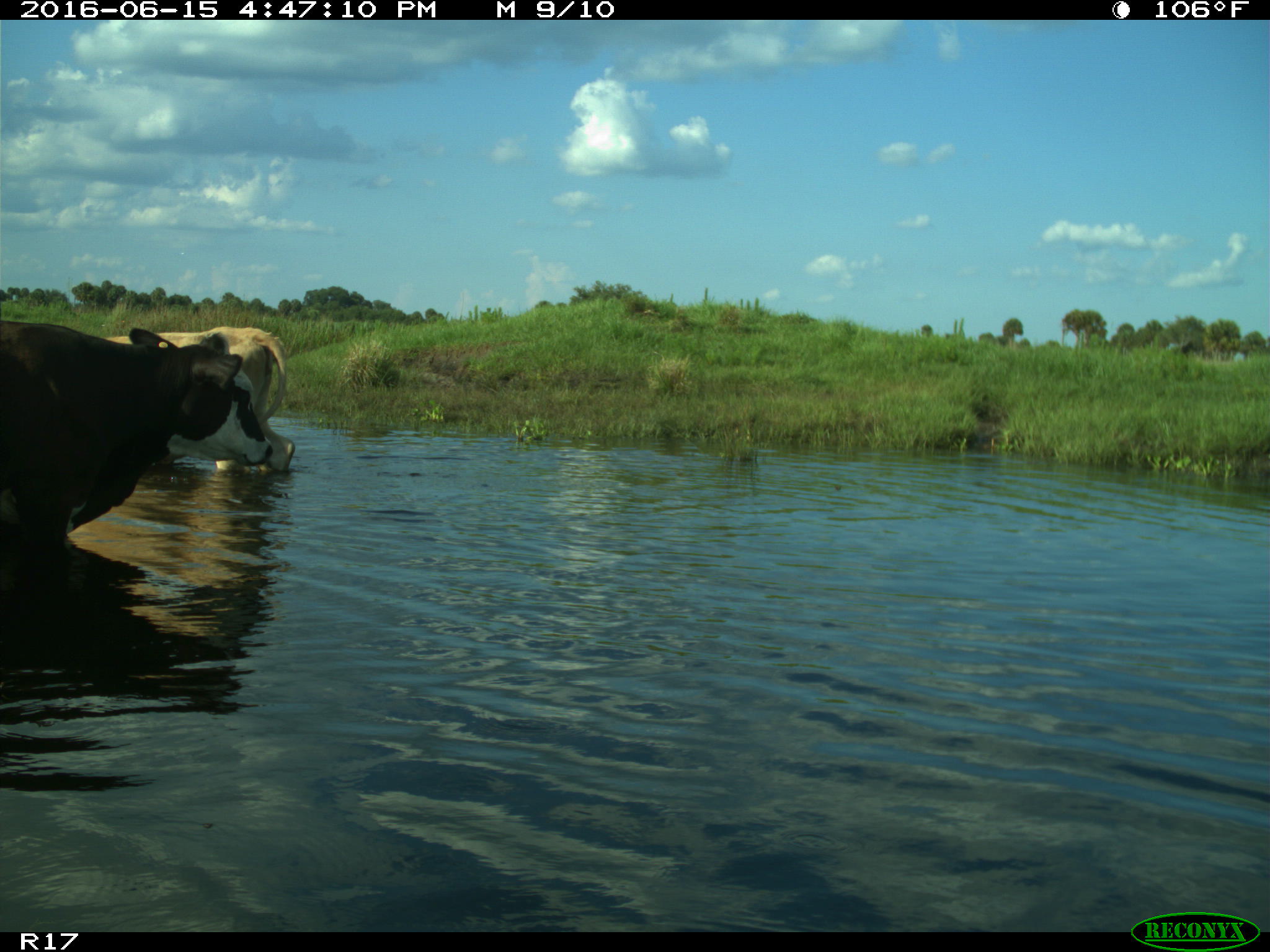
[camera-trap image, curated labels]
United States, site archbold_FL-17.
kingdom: Animalia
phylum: Chordata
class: Mammalia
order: Artiodactyla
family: Bovidae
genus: Bos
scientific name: Bos taurus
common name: domestic cow